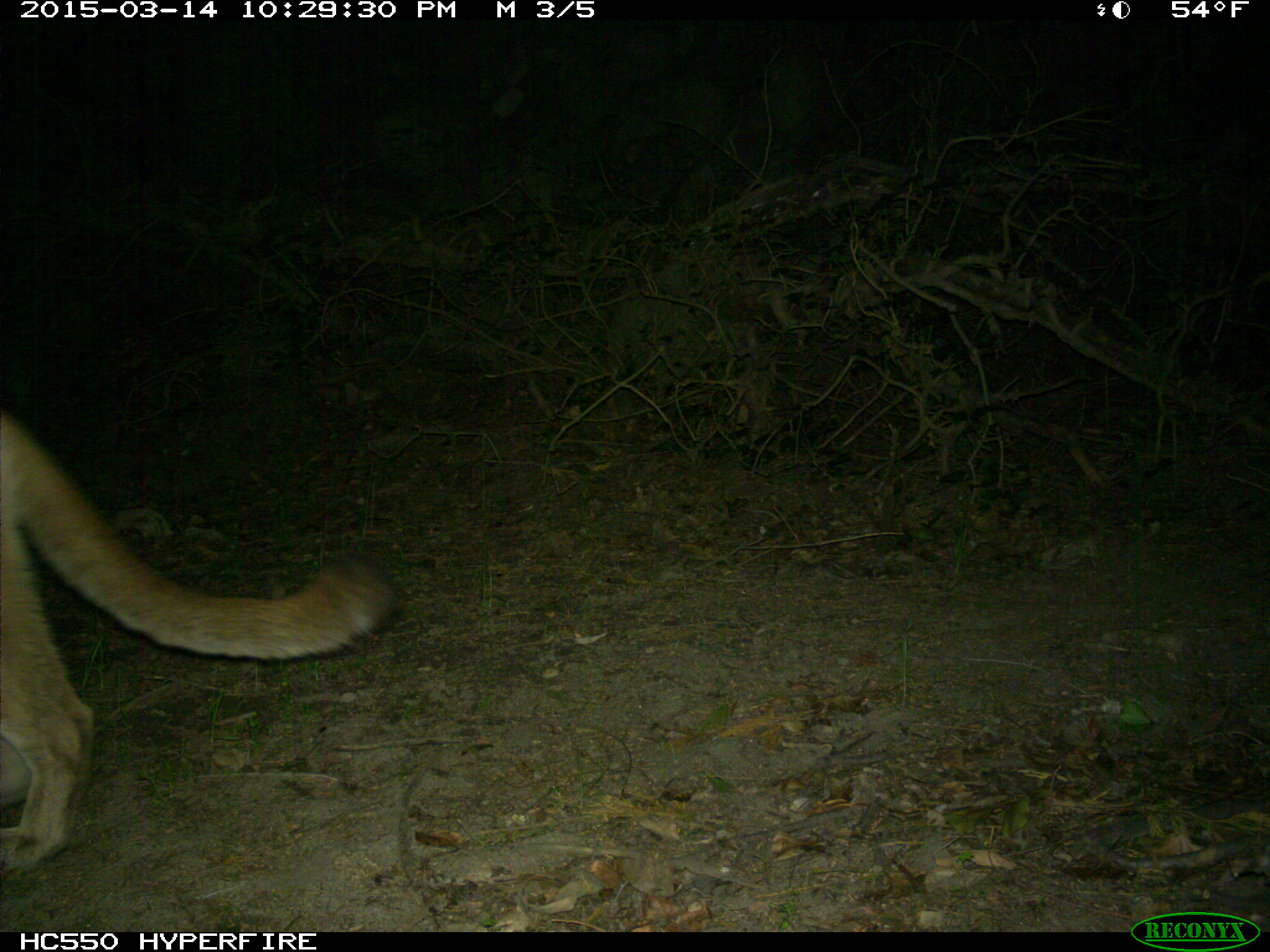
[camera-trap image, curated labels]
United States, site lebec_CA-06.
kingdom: Animalia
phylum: Chordata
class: Mammalia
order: Carnivora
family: Felidae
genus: Puma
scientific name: Puma concolor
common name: mountain lion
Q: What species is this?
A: Puma concolor (mountain lion).